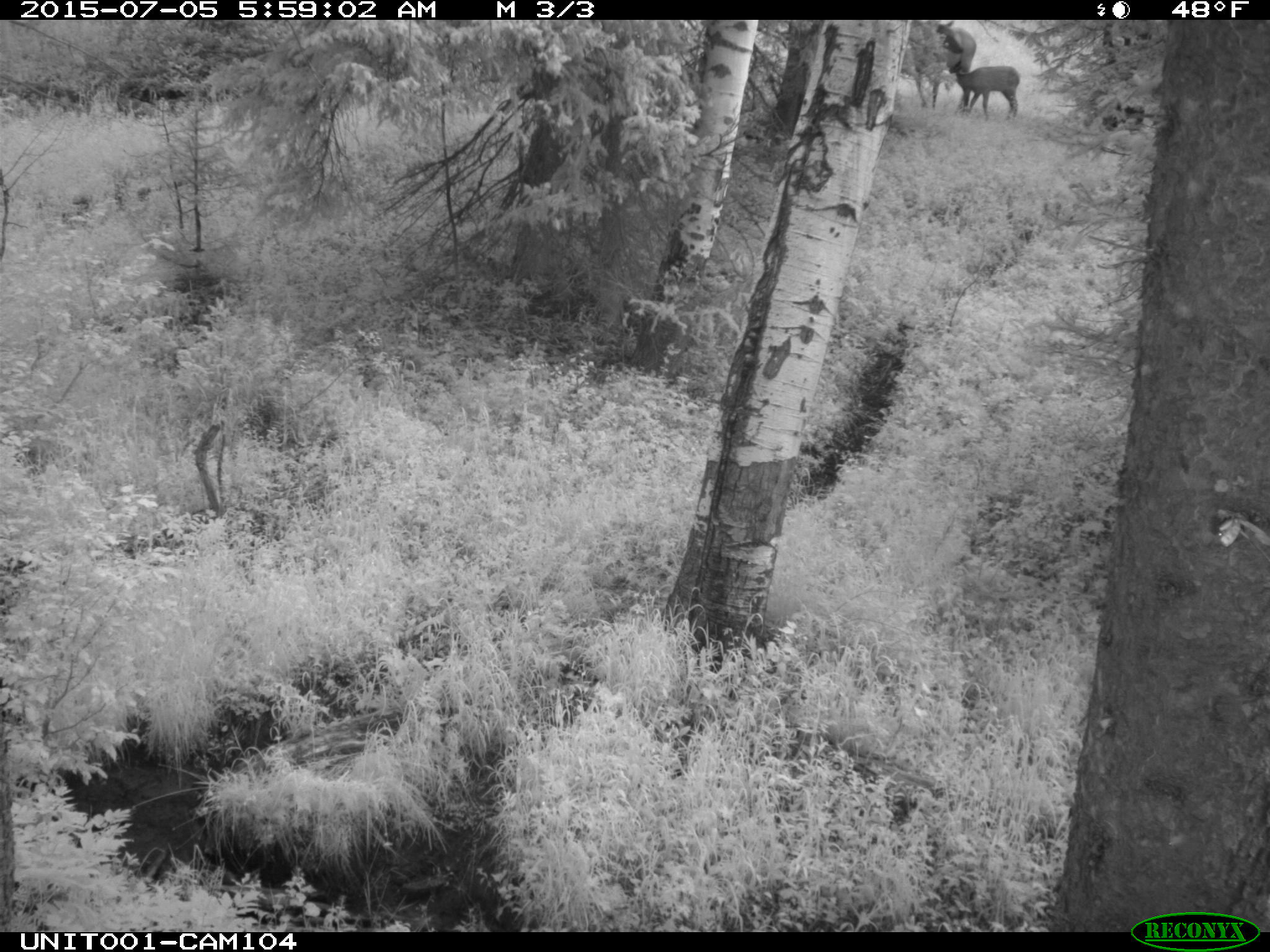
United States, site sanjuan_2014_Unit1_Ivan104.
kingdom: Animalia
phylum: Chordata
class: Mammalia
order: Artiodactyla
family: Cervidae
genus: Cervus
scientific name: Cervus elaphus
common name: red deer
Cervus elaphus (red deer).